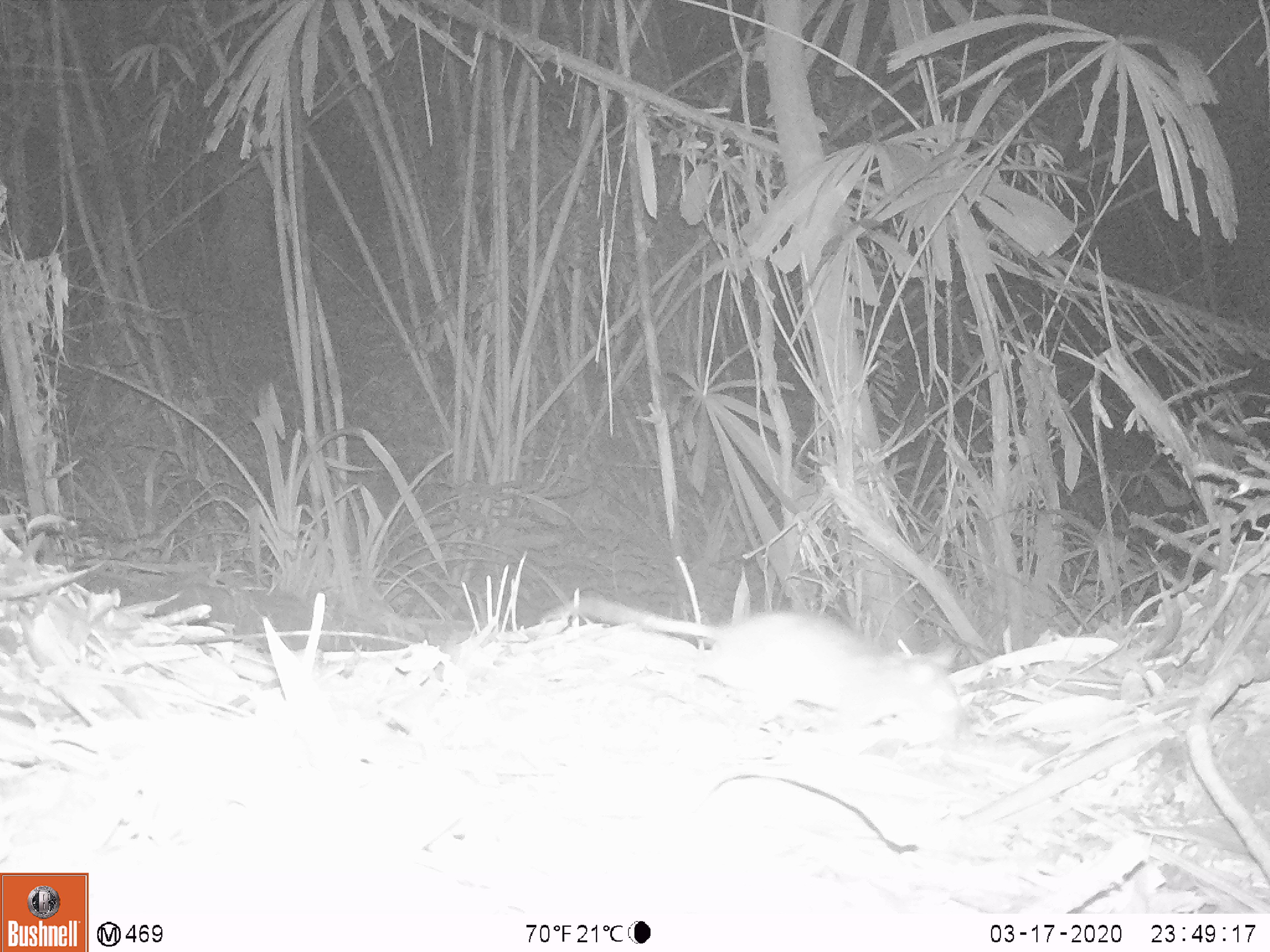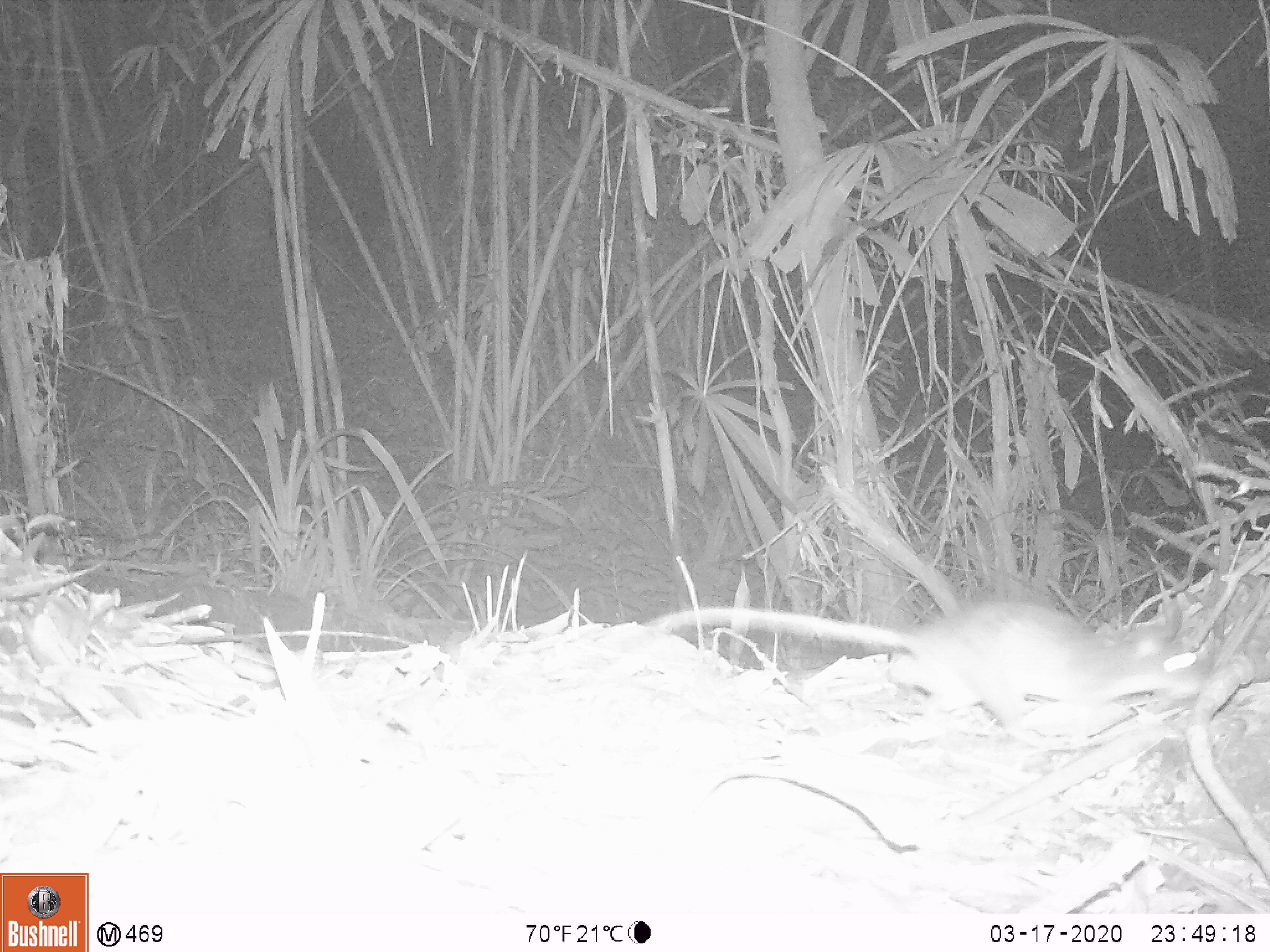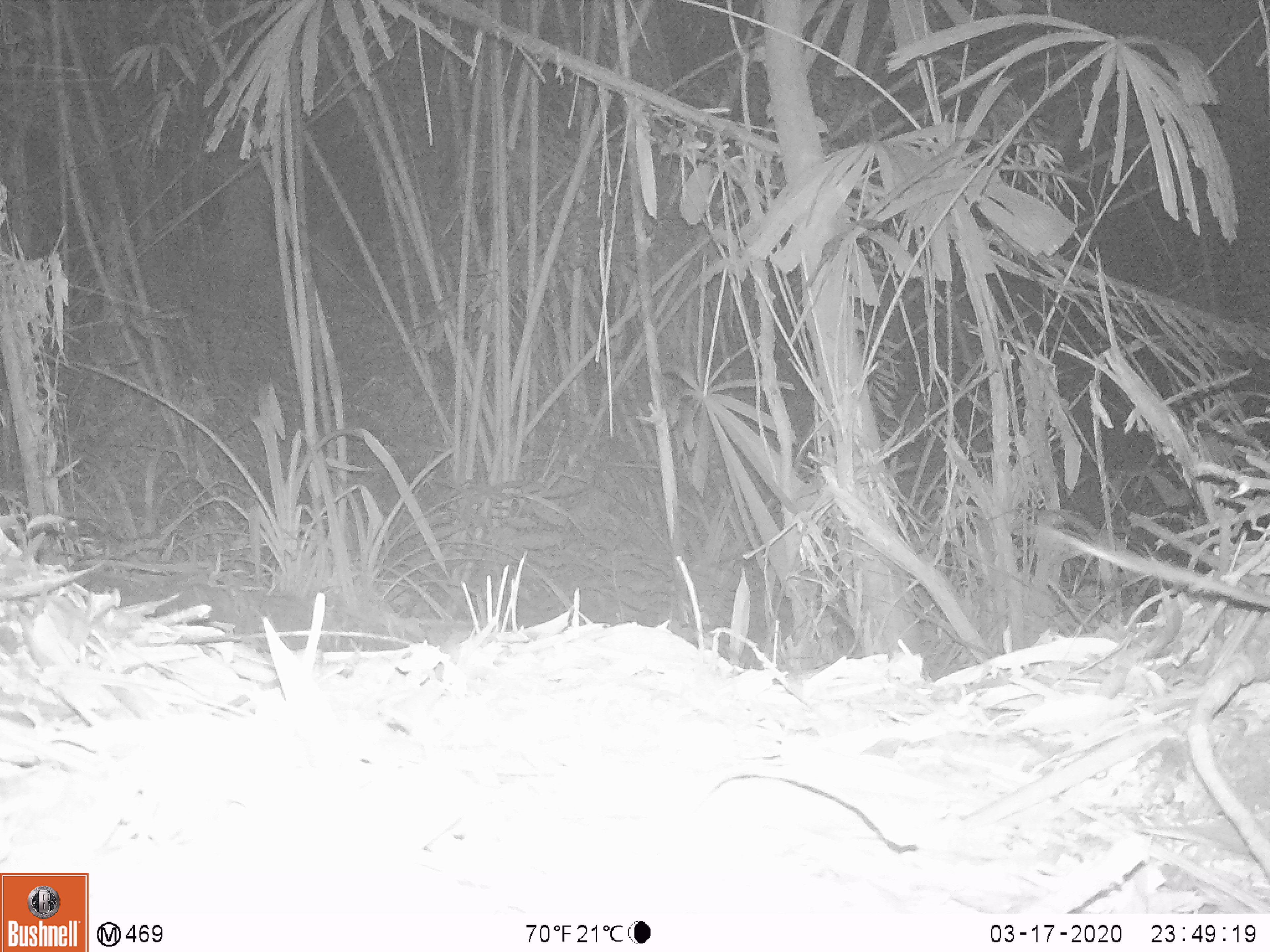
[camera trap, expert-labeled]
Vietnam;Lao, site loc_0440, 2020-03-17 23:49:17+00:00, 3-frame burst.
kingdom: Animalia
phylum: Chordata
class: Mammalia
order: Rodentia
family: Muridae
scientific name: Muridae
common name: old-world mice and rats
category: unidentified murid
Unidentified murid (old-world mice and rats) (Muridae). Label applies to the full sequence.